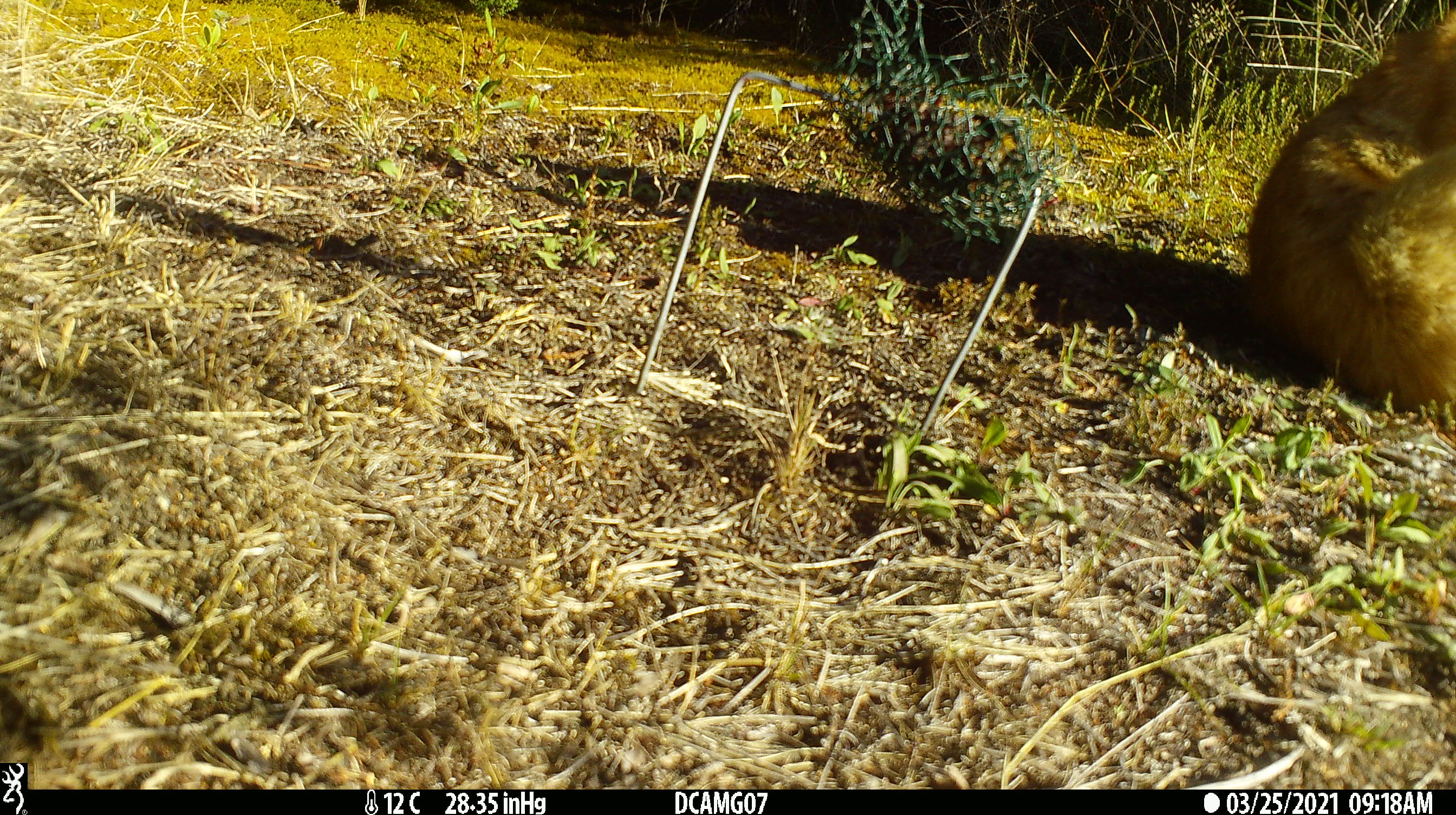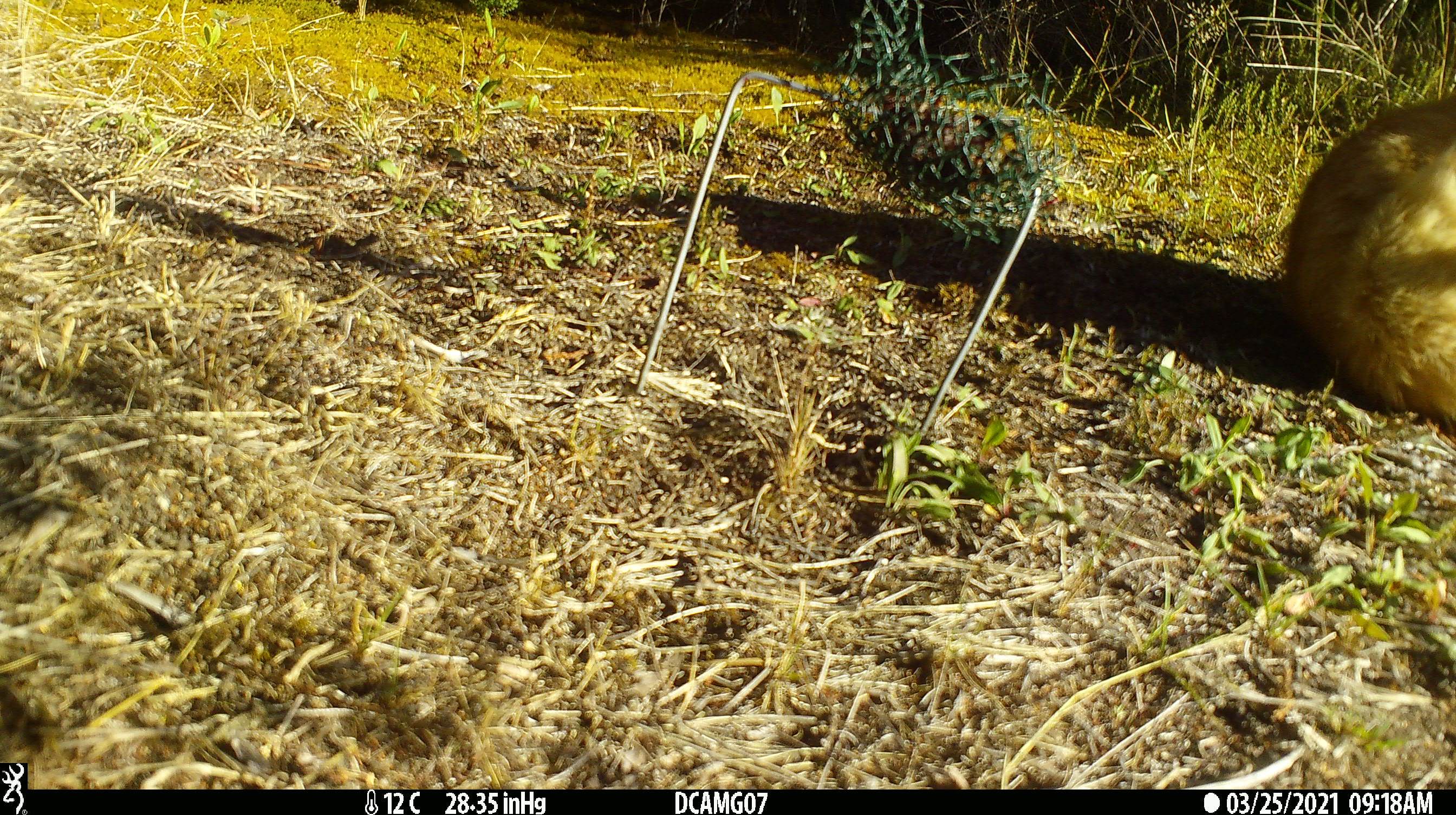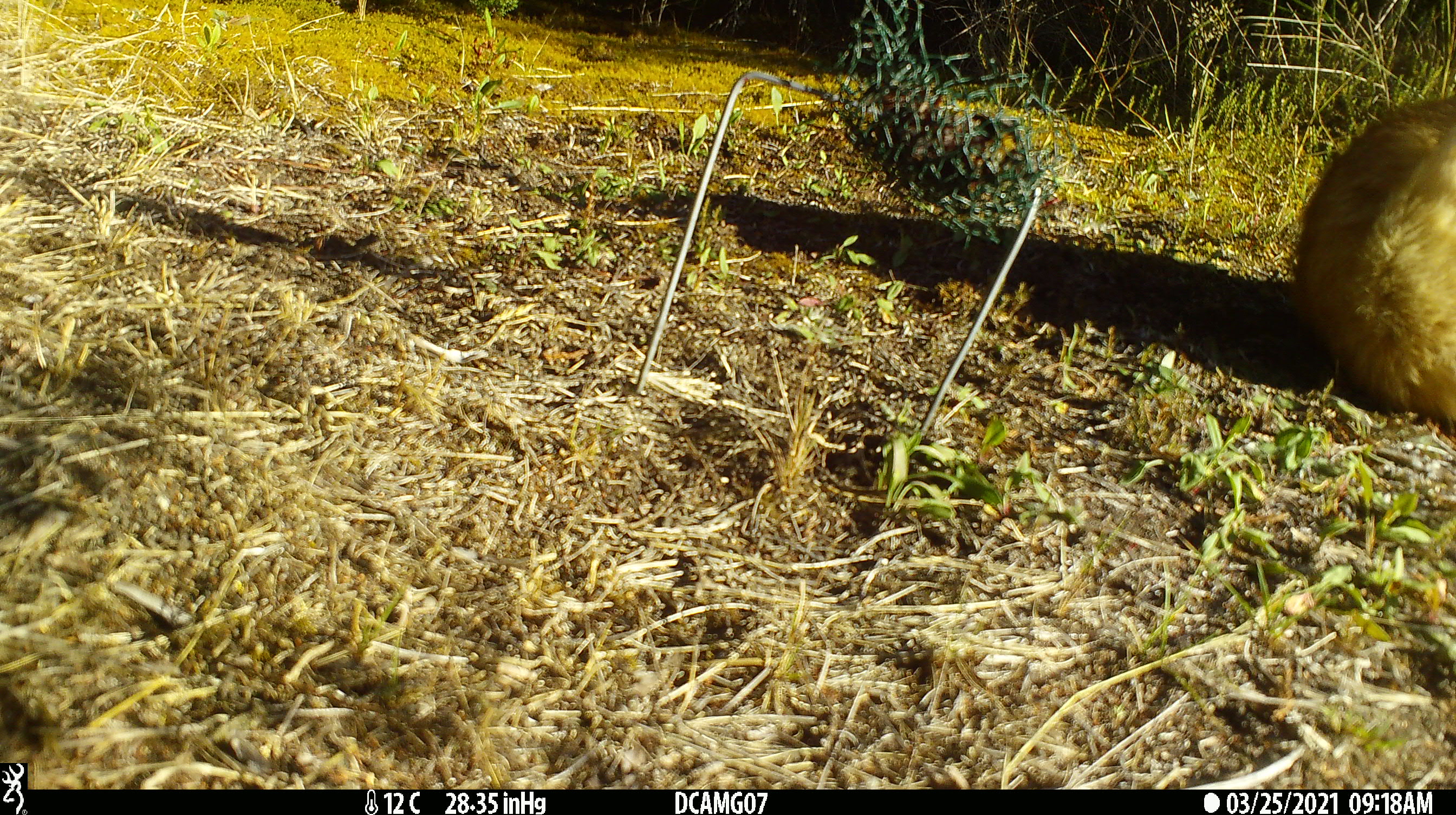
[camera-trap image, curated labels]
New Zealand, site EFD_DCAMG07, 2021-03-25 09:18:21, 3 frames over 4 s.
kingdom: Animalia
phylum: Chordata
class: Mammalia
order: Carnivora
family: Felidae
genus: Felis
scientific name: Felis catus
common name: domestic cat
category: cat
Cat (domestic cat) (Felis catus).